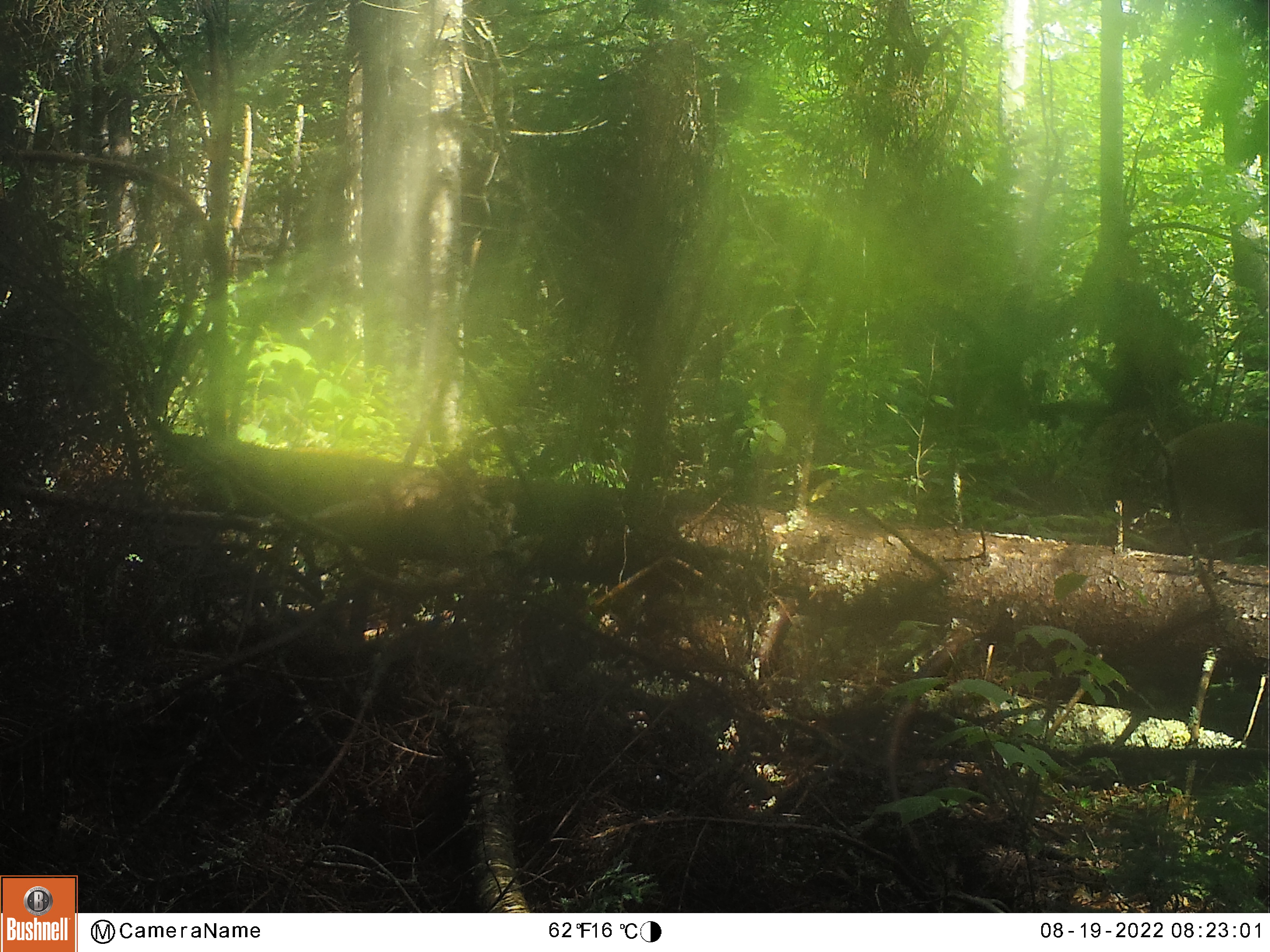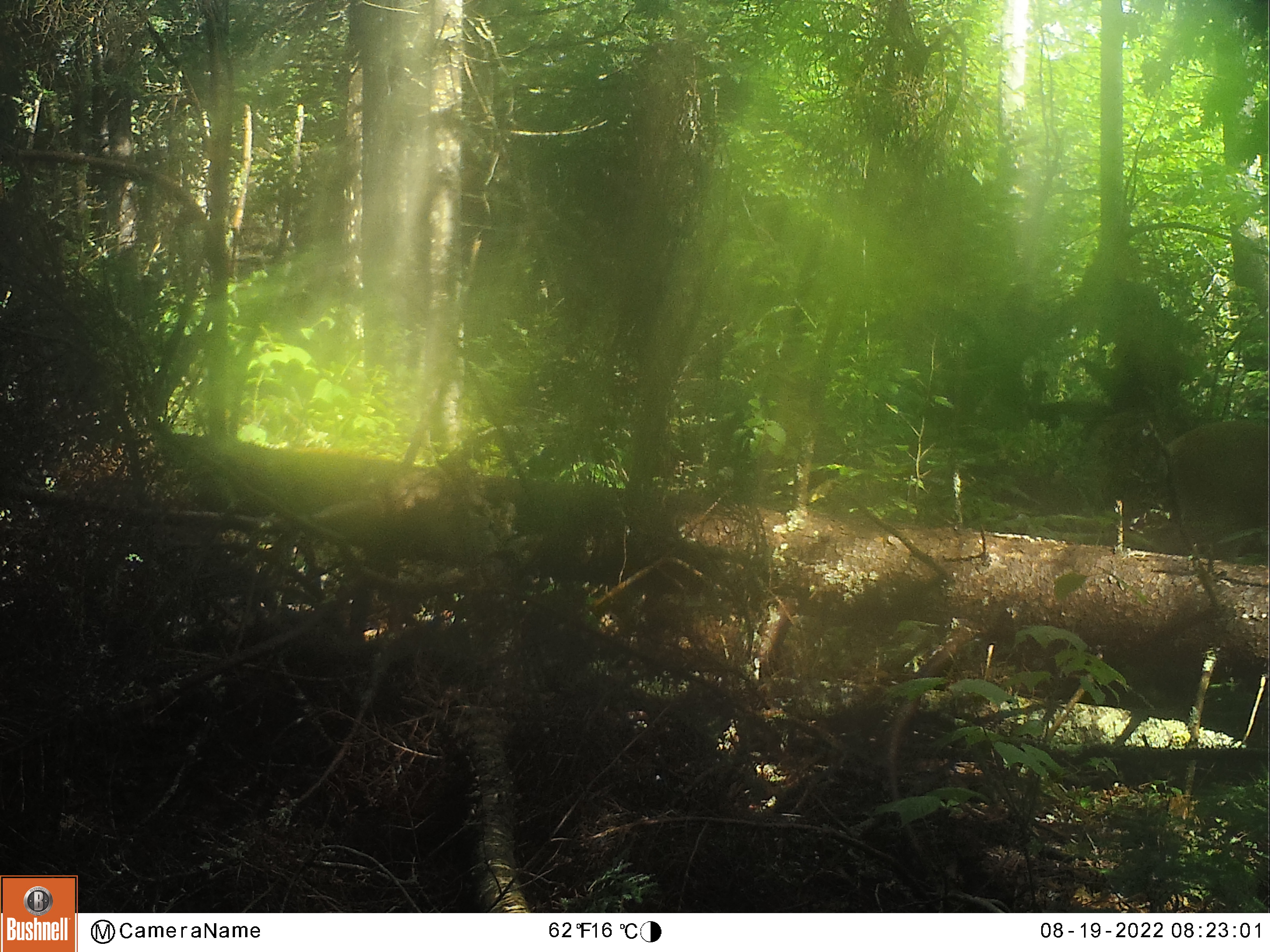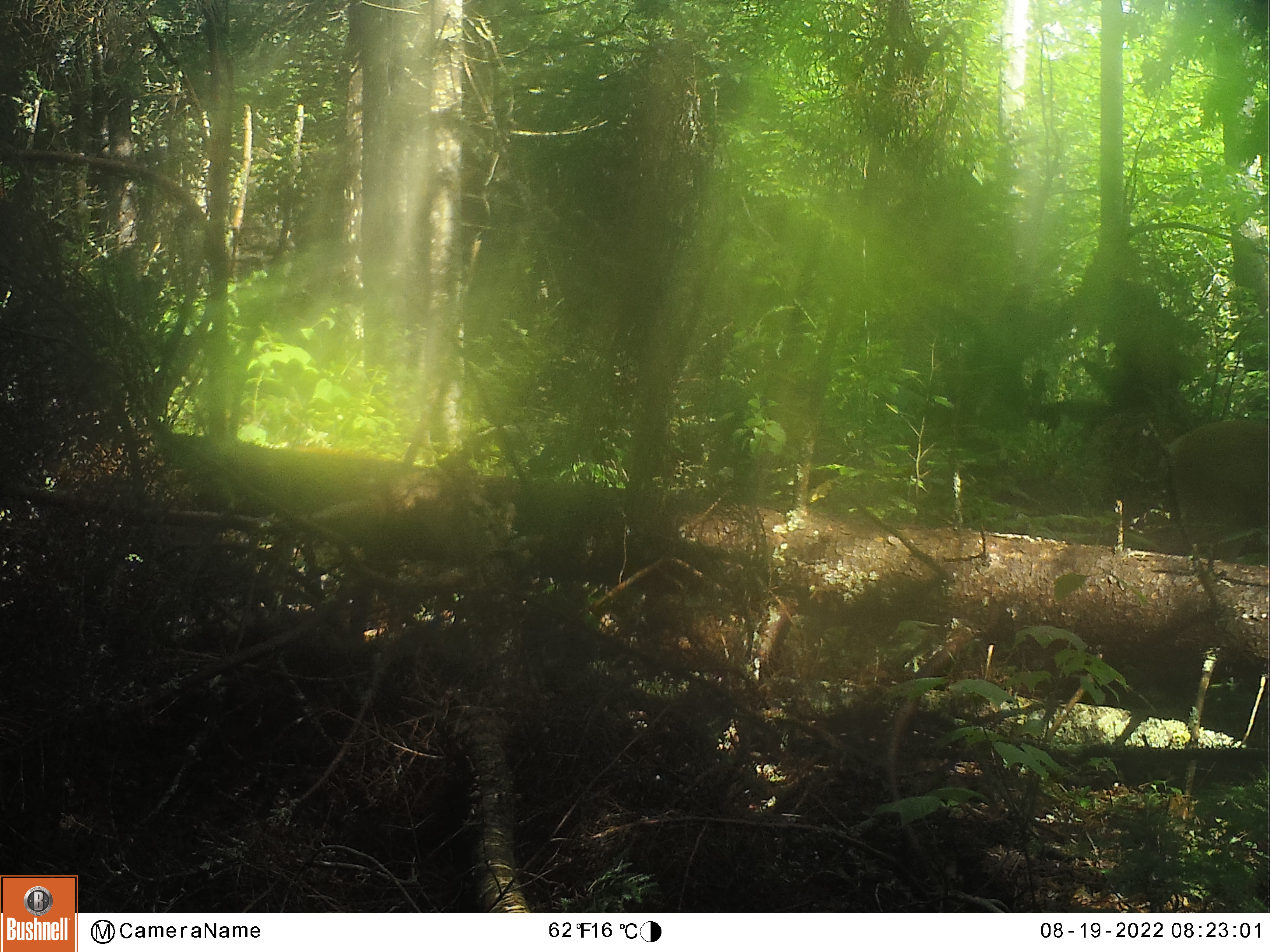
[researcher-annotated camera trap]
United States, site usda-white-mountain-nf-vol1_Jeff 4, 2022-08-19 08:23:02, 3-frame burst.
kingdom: Animalia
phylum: Chordata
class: Mammalia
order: Artiodactyla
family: Cervidae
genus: Odocoileus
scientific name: Odocoileus virginianus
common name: white-tailed deer